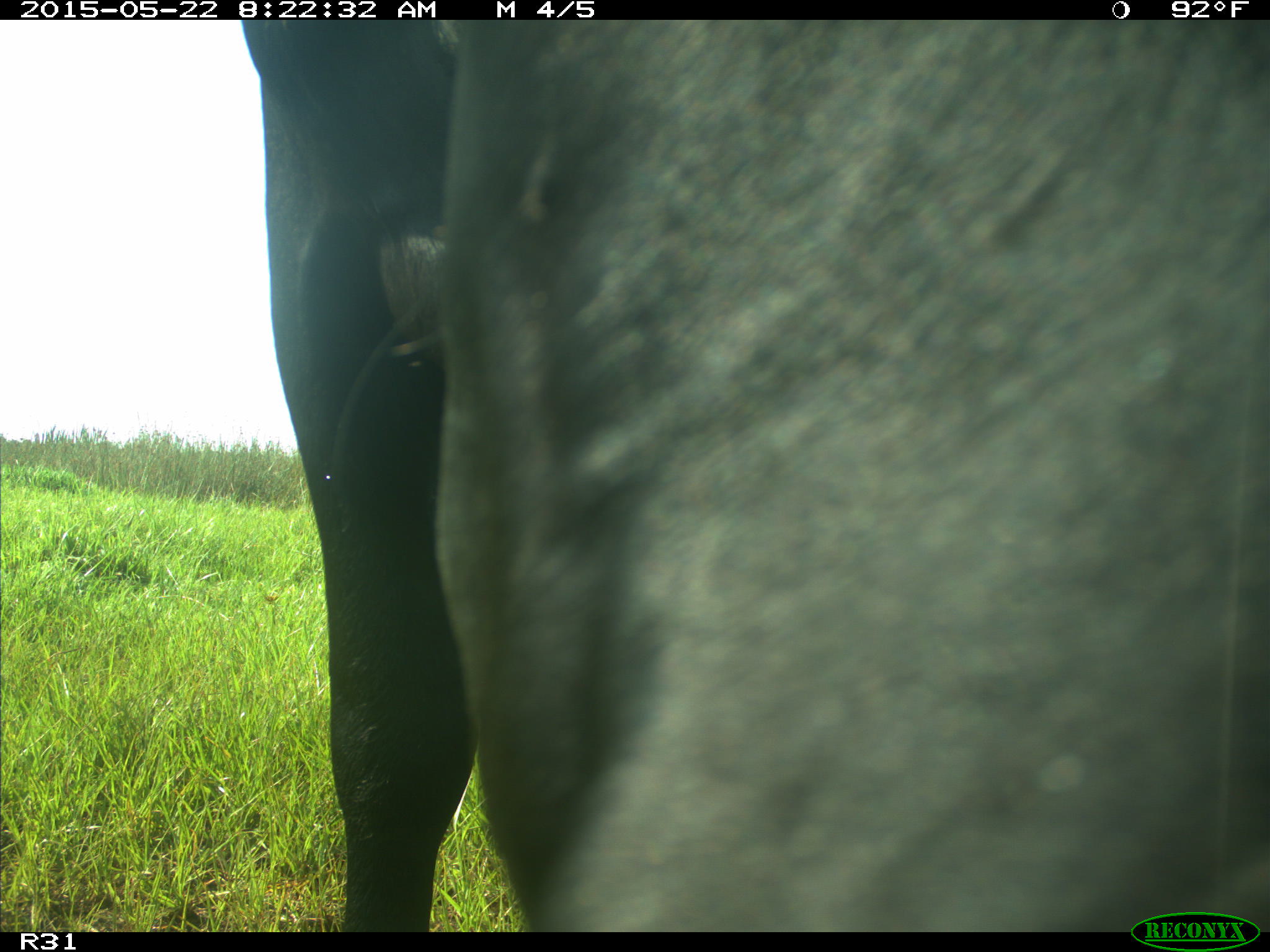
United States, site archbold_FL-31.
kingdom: Animalia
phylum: Chordata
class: Mammalia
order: Artiodactyla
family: Bovidae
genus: Bos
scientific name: Bos taurus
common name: domestic cow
Bos taurus (domestic cow).